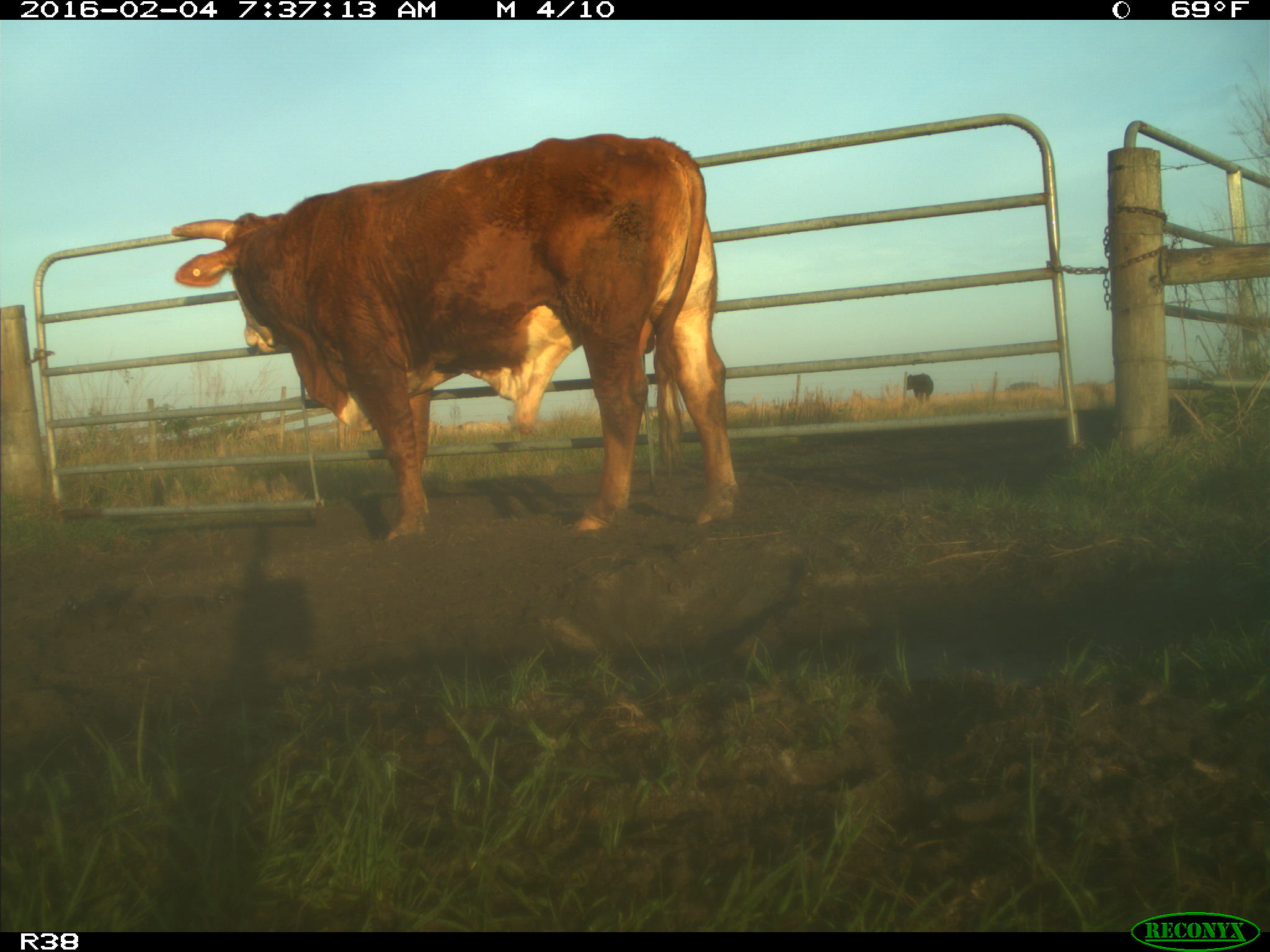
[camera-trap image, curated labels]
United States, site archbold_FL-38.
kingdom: Animalia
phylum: Chordata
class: Mammalia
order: Artiodactyla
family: Bovidae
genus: Bos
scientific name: Bos taurus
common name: domestic cow